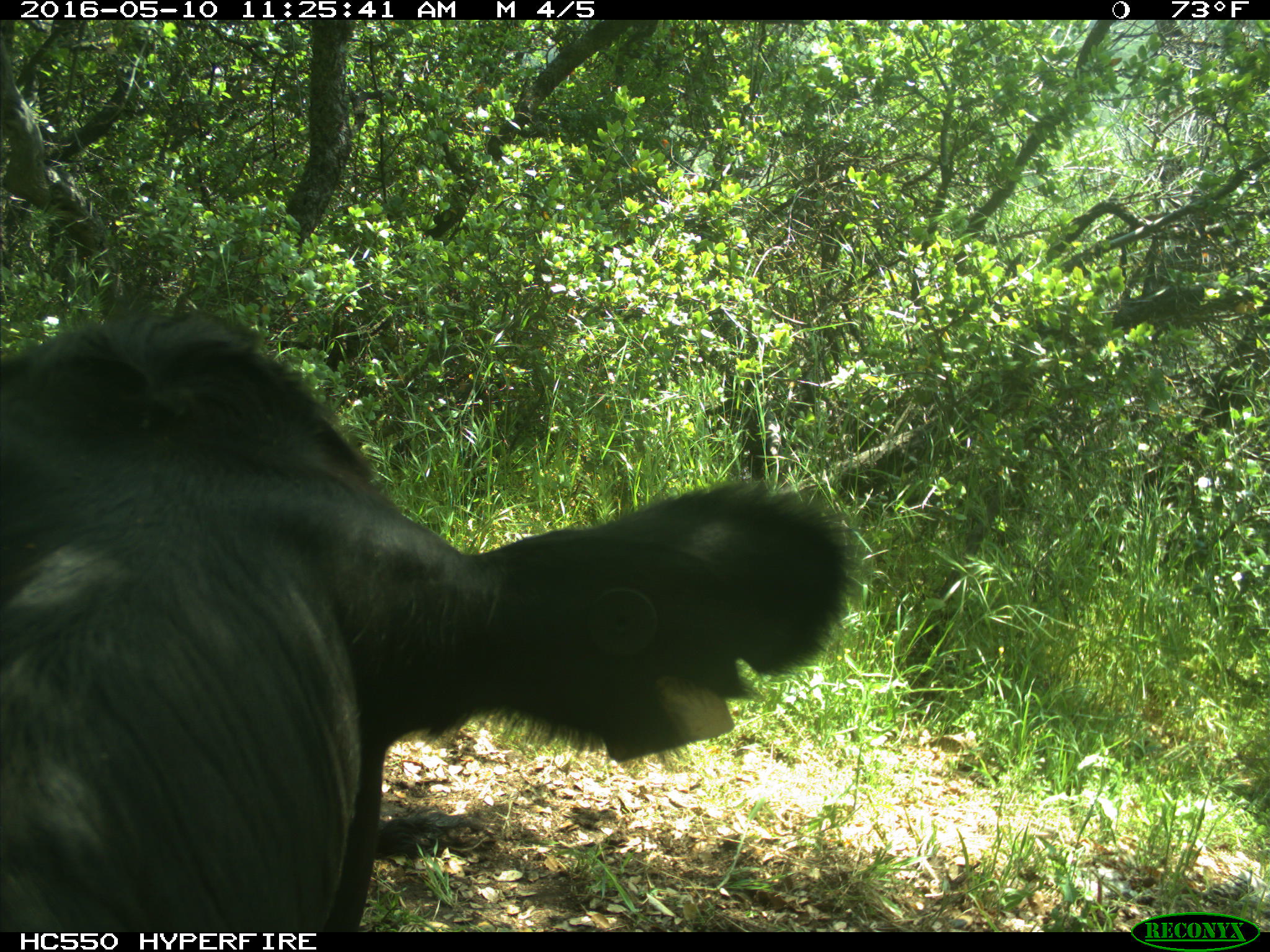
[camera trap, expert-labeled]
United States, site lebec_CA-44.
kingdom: Animalia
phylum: Chordata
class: Mammalia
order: Artiodactyla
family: Bovidae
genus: Bos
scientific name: Bos taurus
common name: domestic cow